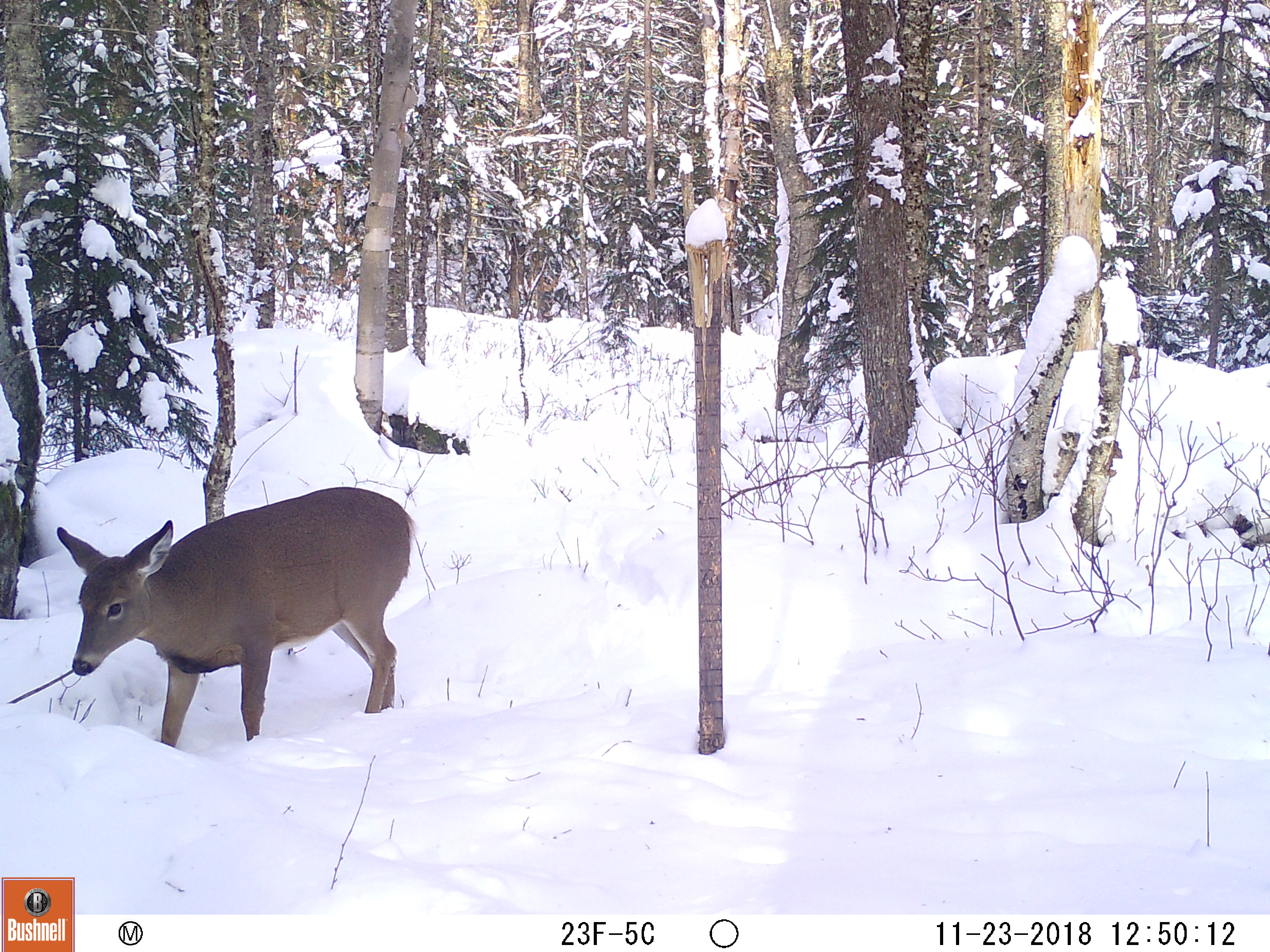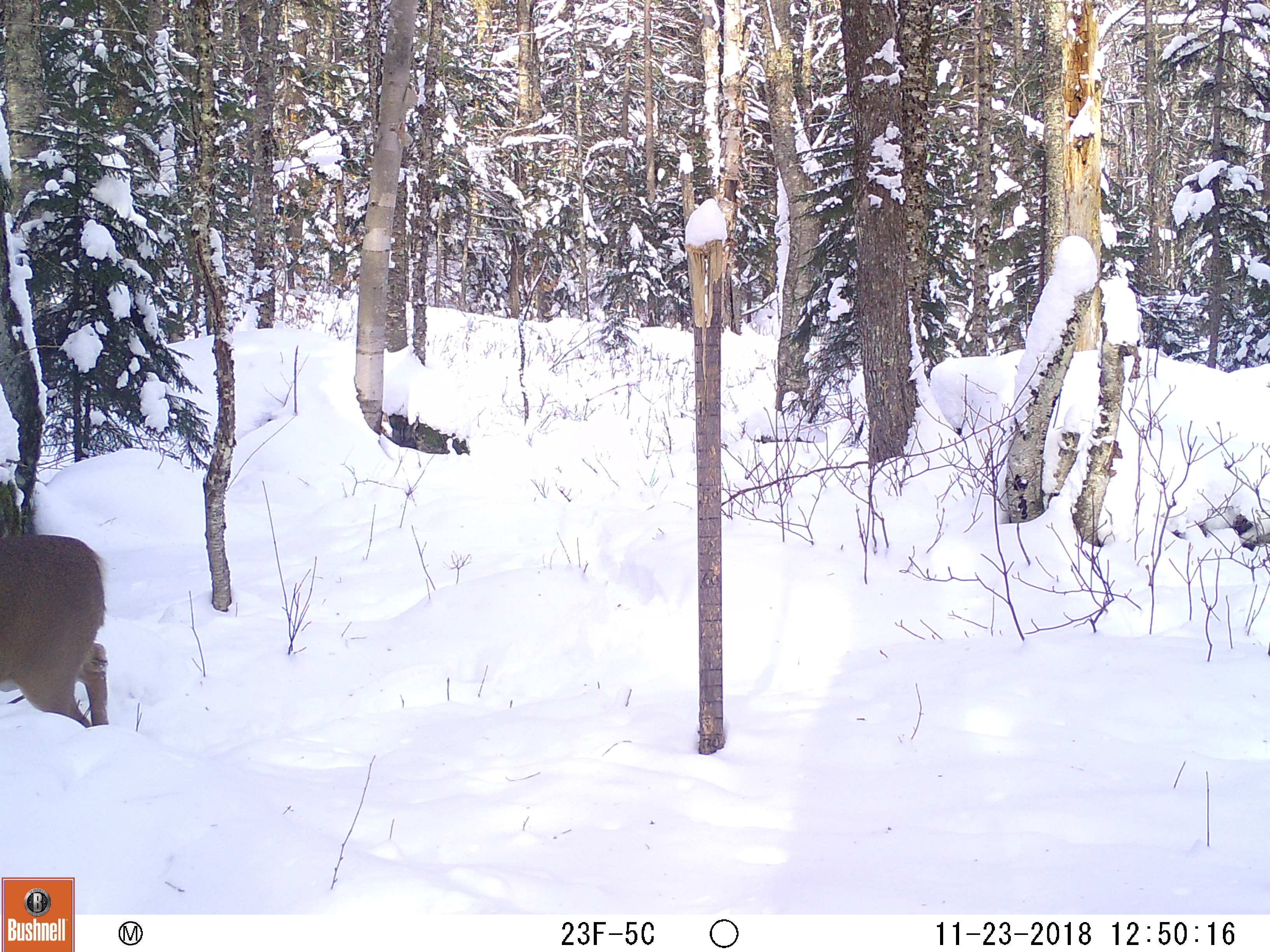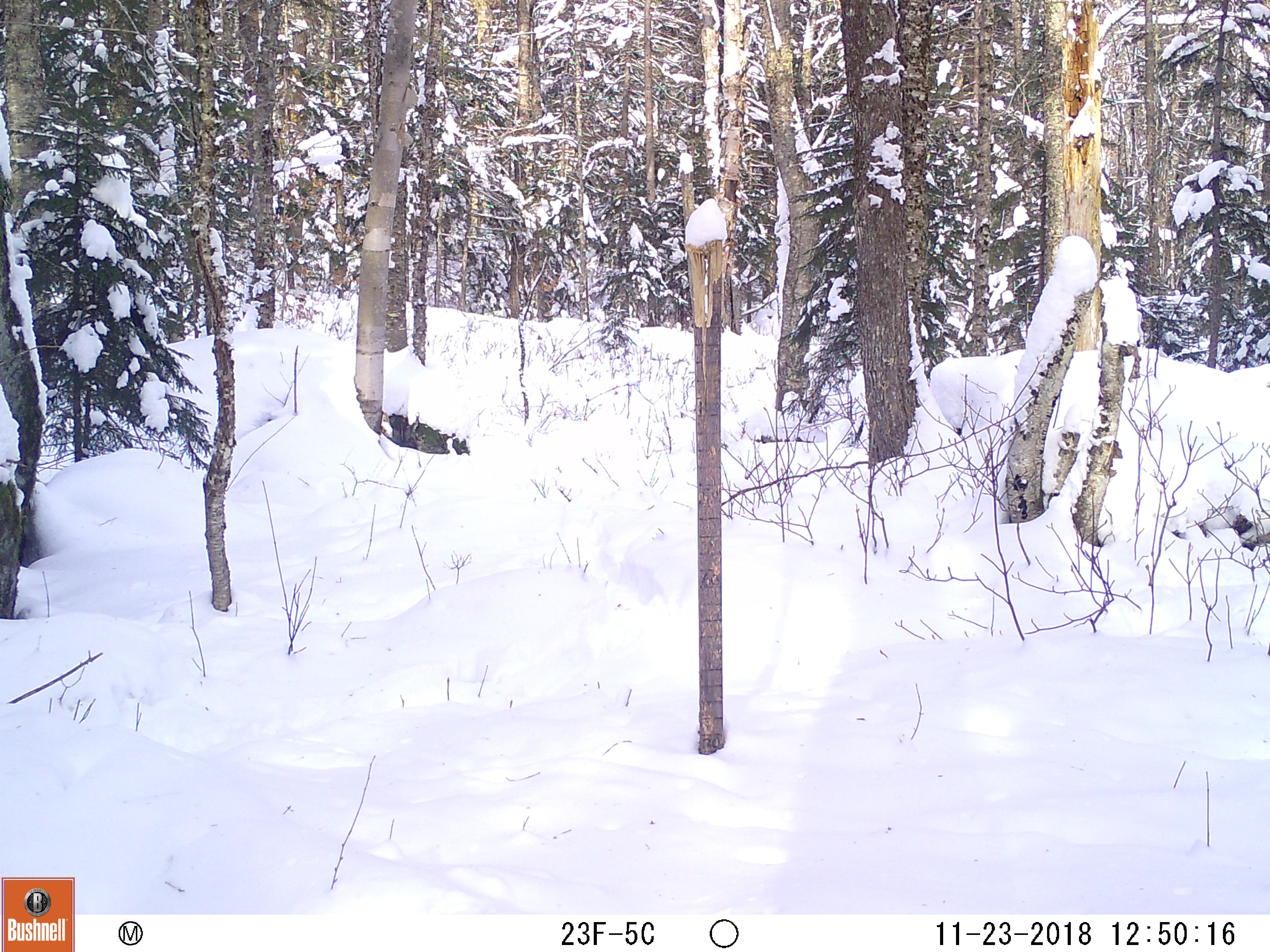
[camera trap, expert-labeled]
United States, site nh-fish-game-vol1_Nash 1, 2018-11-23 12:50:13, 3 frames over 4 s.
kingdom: Animalia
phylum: Chordata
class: Mammalia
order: Artiodactyla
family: Cervidae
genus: Odocoileus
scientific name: Odocoileus virginianus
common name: white-tailed deer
White-tailed deer (Odocoileus virginianus).